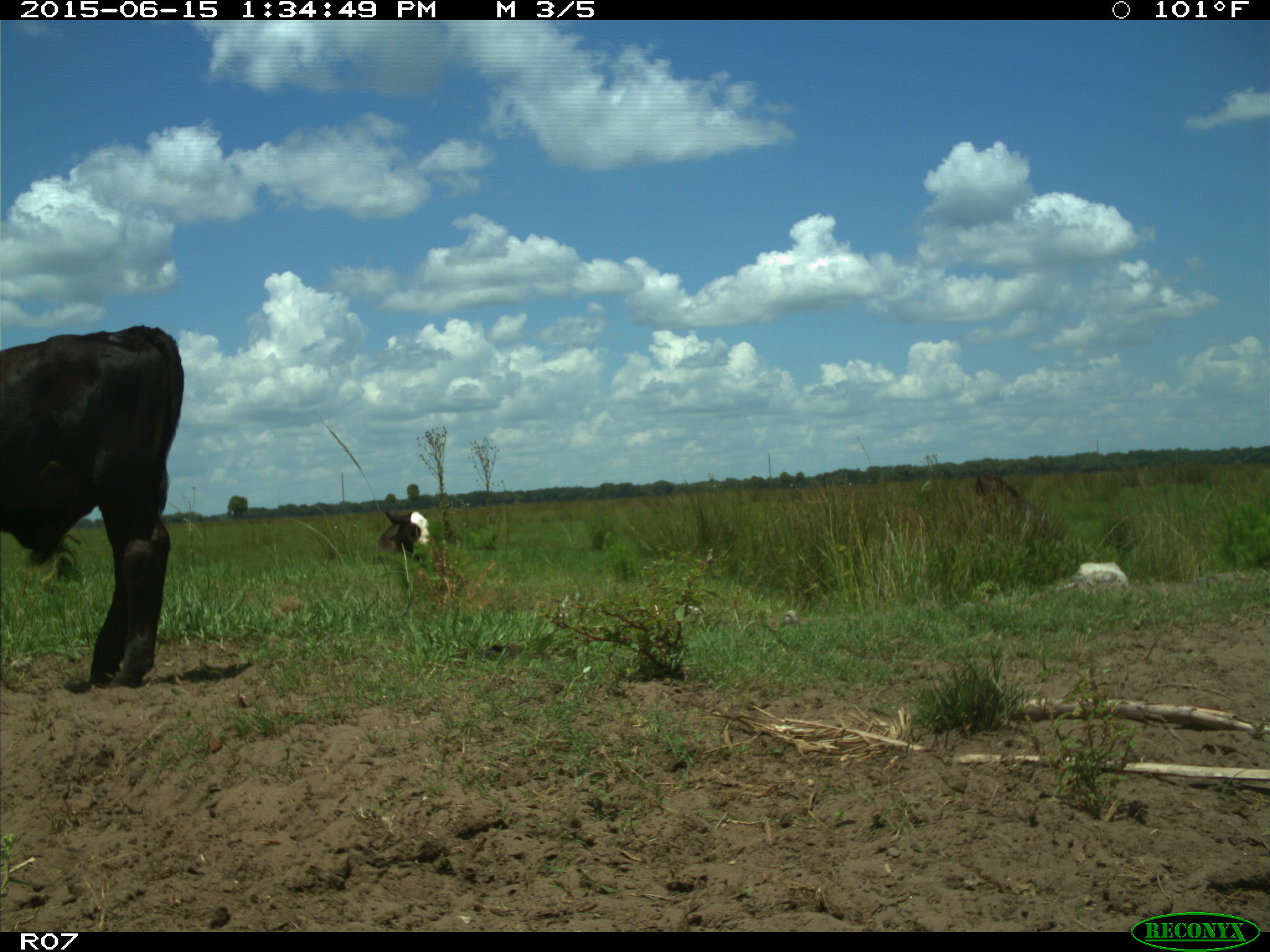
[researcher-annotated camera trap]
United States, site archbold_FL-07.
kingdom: Animalia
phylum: Chordata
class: Mammalia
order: Artiodactyla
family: Bovidae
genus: Bos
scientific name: Bos taurus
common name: domestic cow